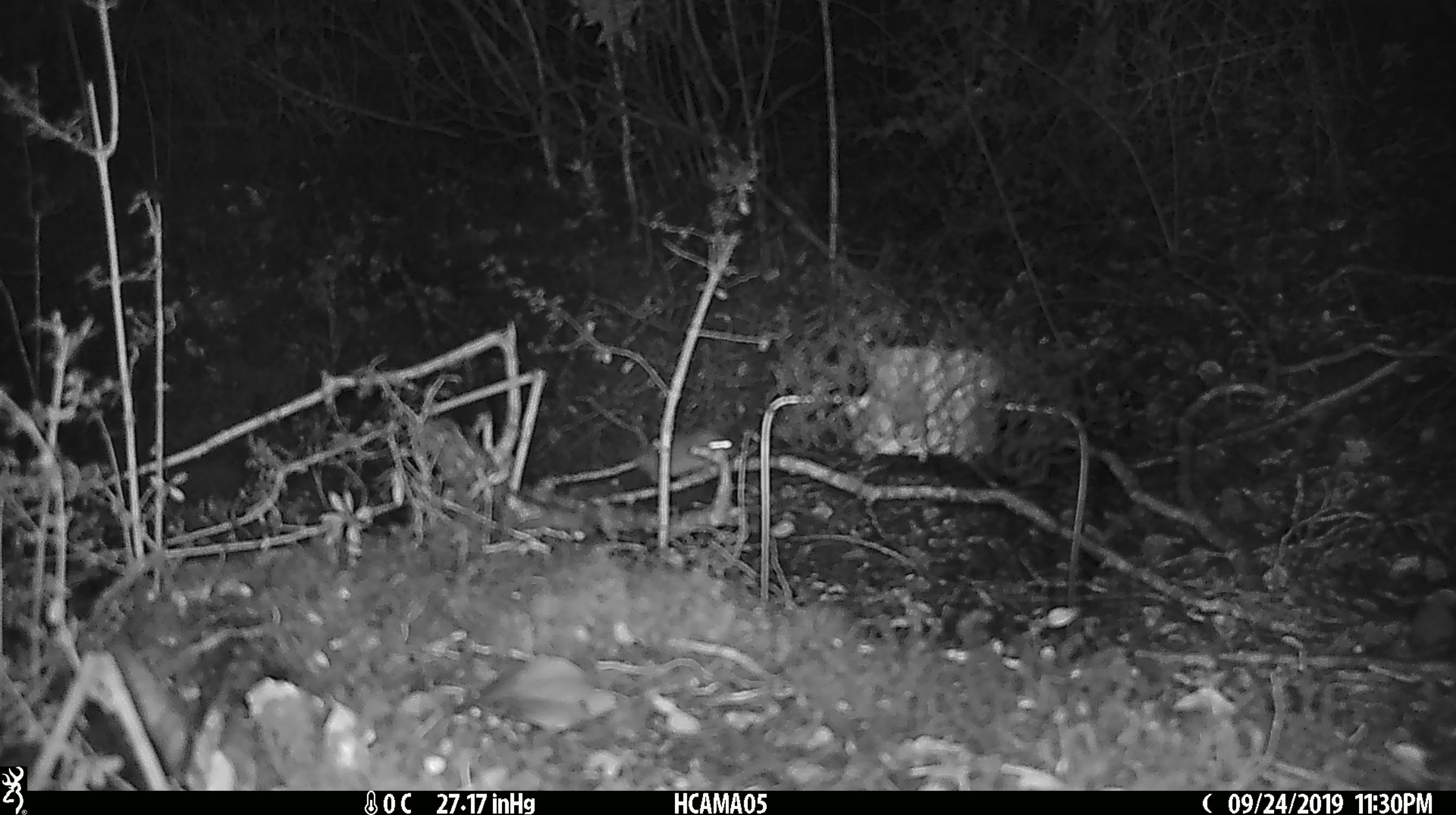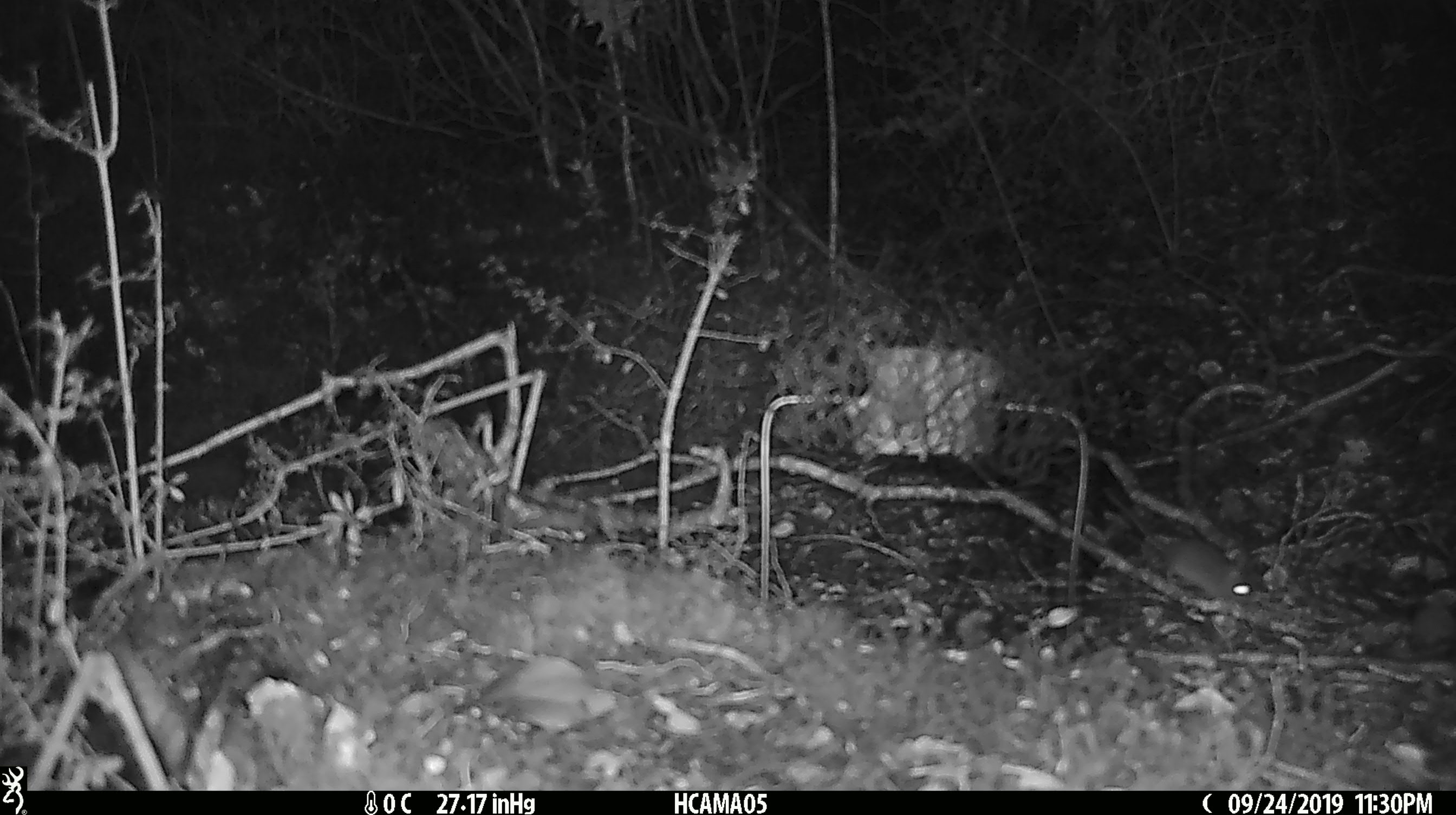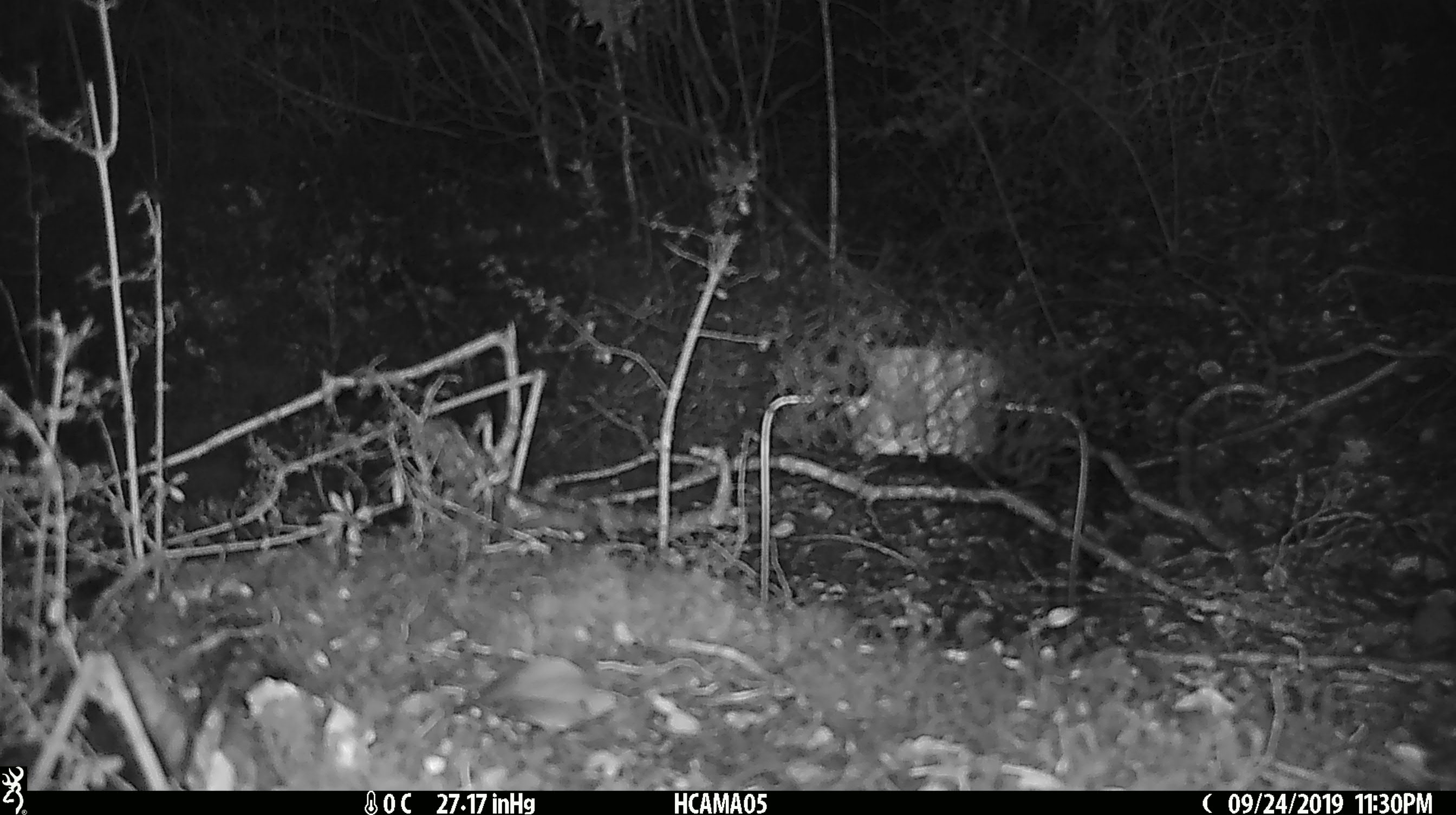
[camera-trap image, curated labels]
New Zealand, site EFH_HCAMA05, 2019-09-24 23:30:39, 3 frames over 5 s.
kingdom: Animalia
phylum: Chordata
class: Mammalia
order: Rodentia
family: Muridae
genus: Mus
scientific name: Mus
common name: mouse